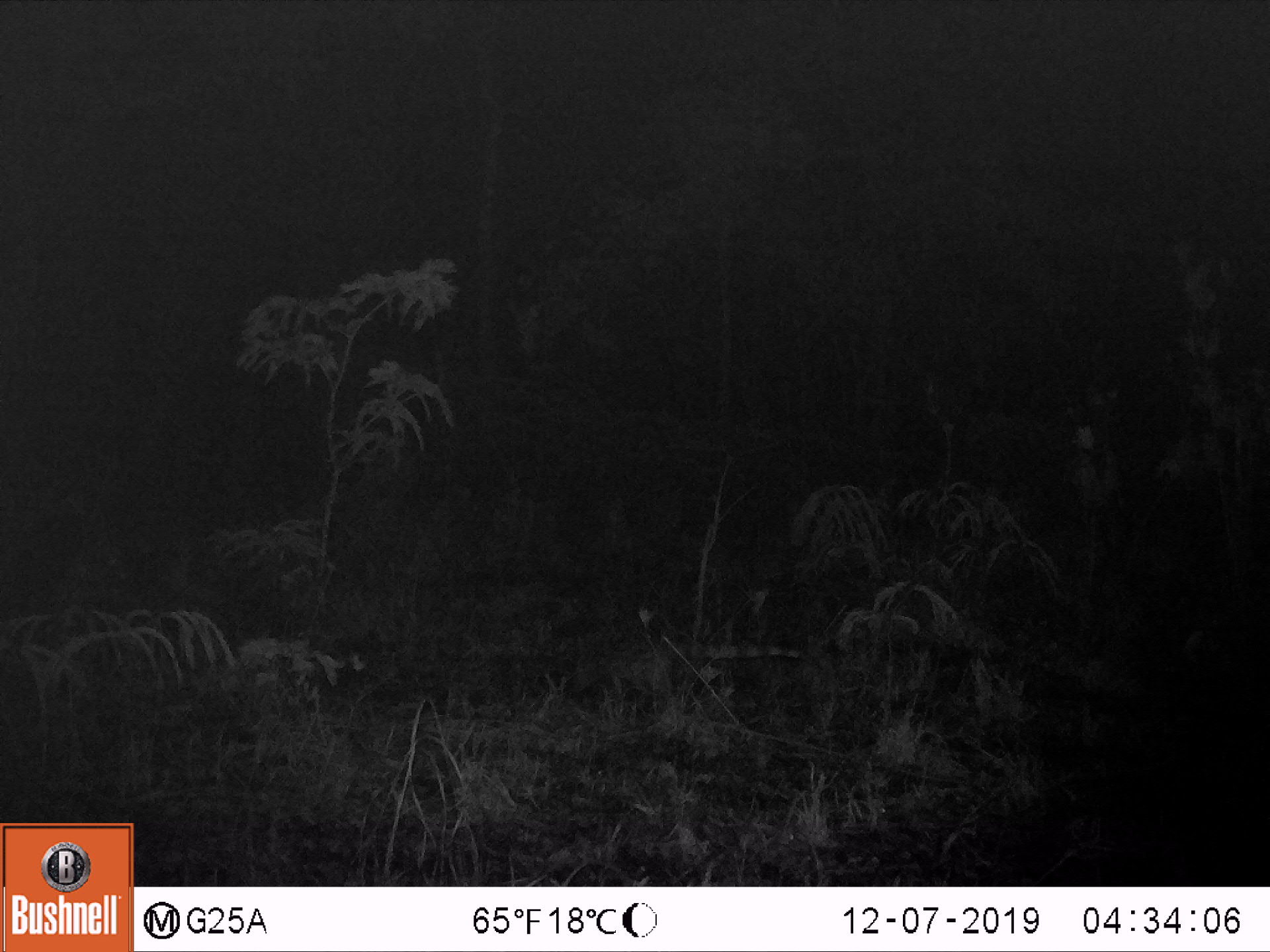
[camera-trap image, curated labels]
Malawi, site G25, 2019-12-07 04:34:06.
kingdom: Animalia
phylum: Chordata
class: Mammalia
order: Carnivora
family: Viverridae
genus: Genetta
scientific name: Genetta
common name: genet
Genet (Genetta), count 1.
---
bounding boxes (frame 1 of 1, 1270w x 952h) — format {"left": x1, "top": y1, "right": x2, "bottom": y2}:
genet: {"left": 515, "top": 627, "right": 818, "bottom": 705}